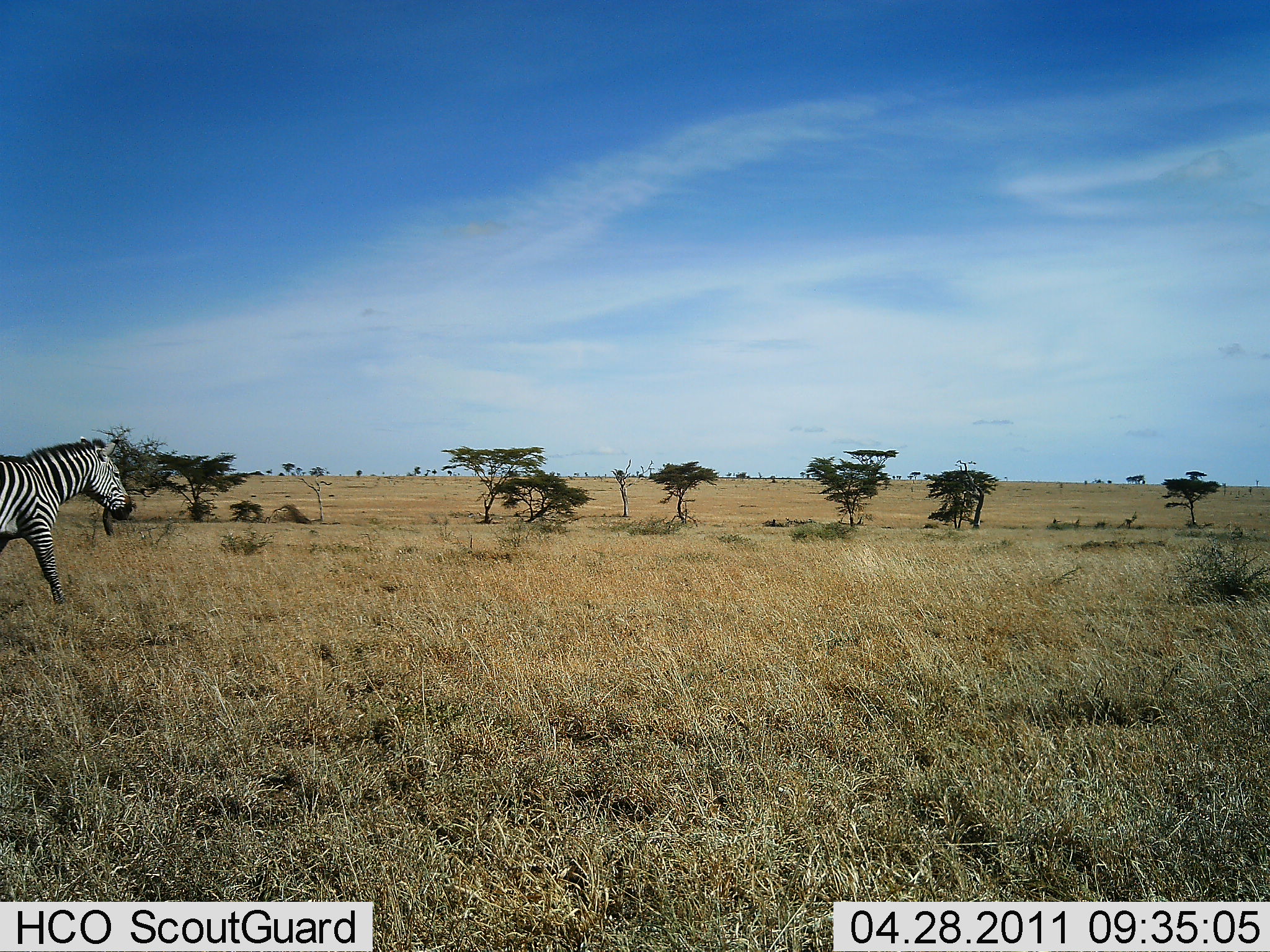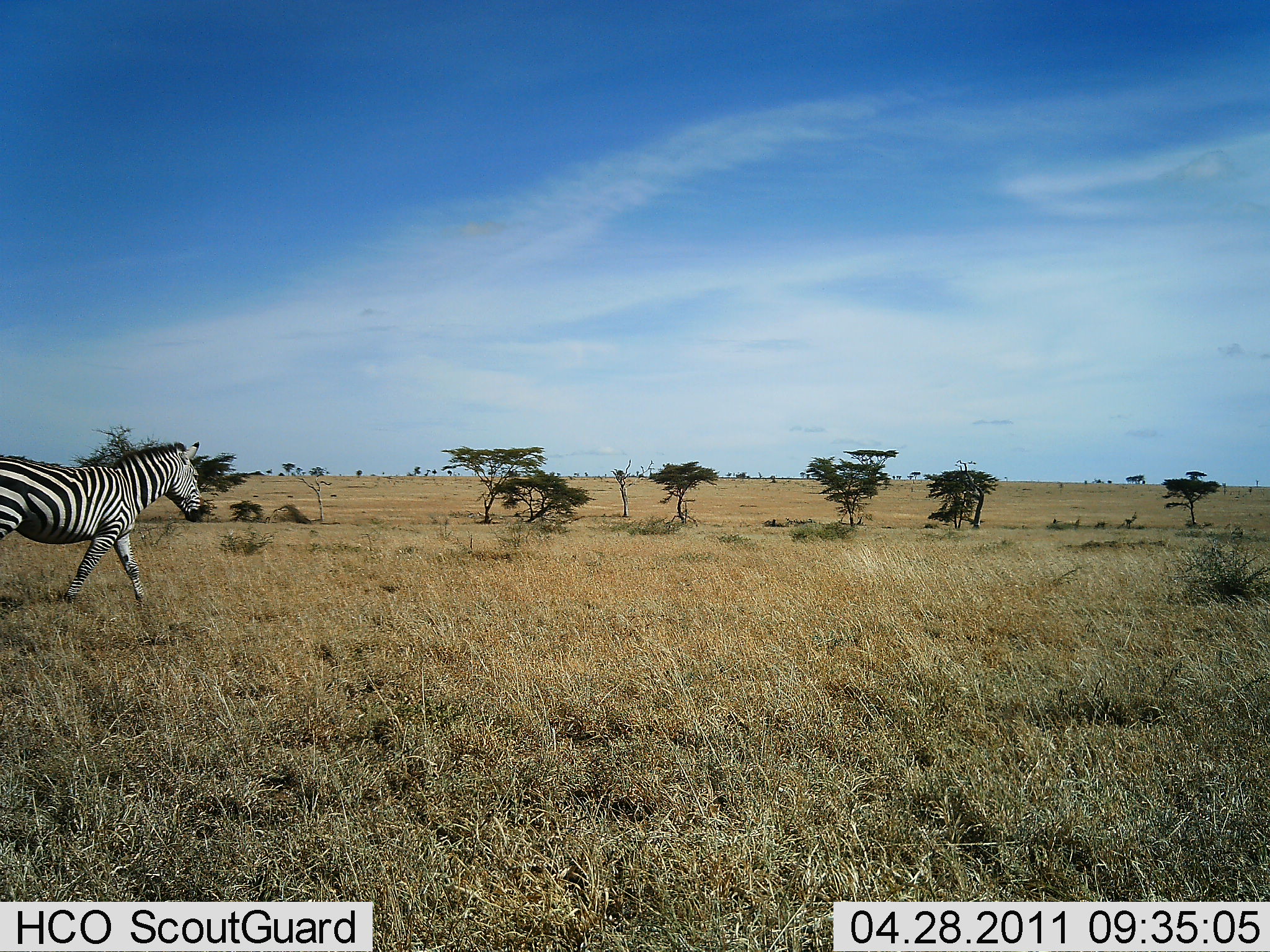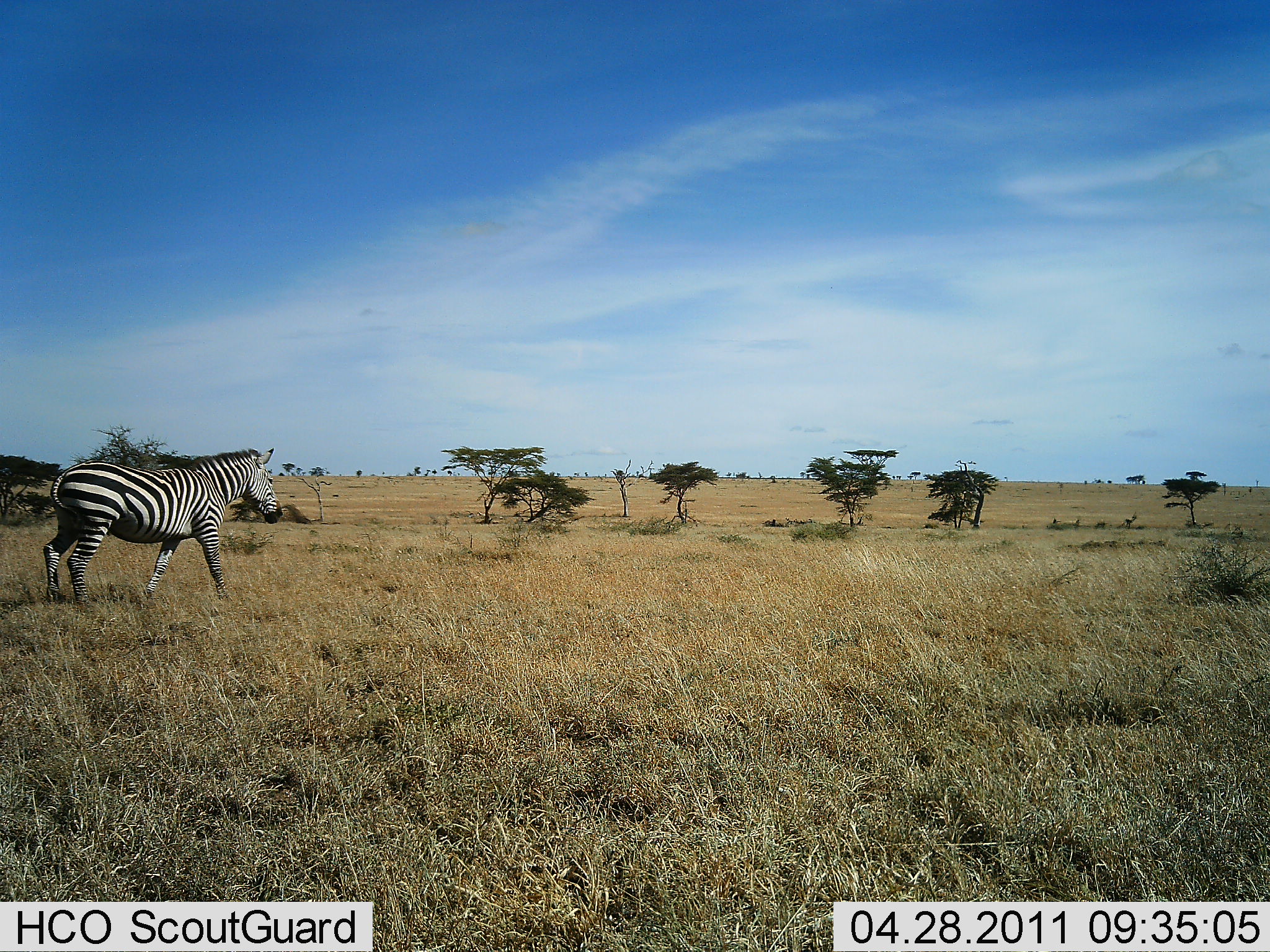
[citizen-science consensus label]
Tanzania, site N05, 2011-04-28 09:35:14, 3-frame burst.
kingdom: Animalia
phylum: Chordata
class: Mammalia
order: Perissodactyla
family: Equidae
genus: Equus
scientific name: Equus quagga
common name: plains zebra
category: zebra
Zebra (plains zebra) (Equus quagga), count 1. Behavior (volunteer vote fractions): standing 0%, resting 0%, moving 100%, interacting 0%. Young present (vote fraction): 0%. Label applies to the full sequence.